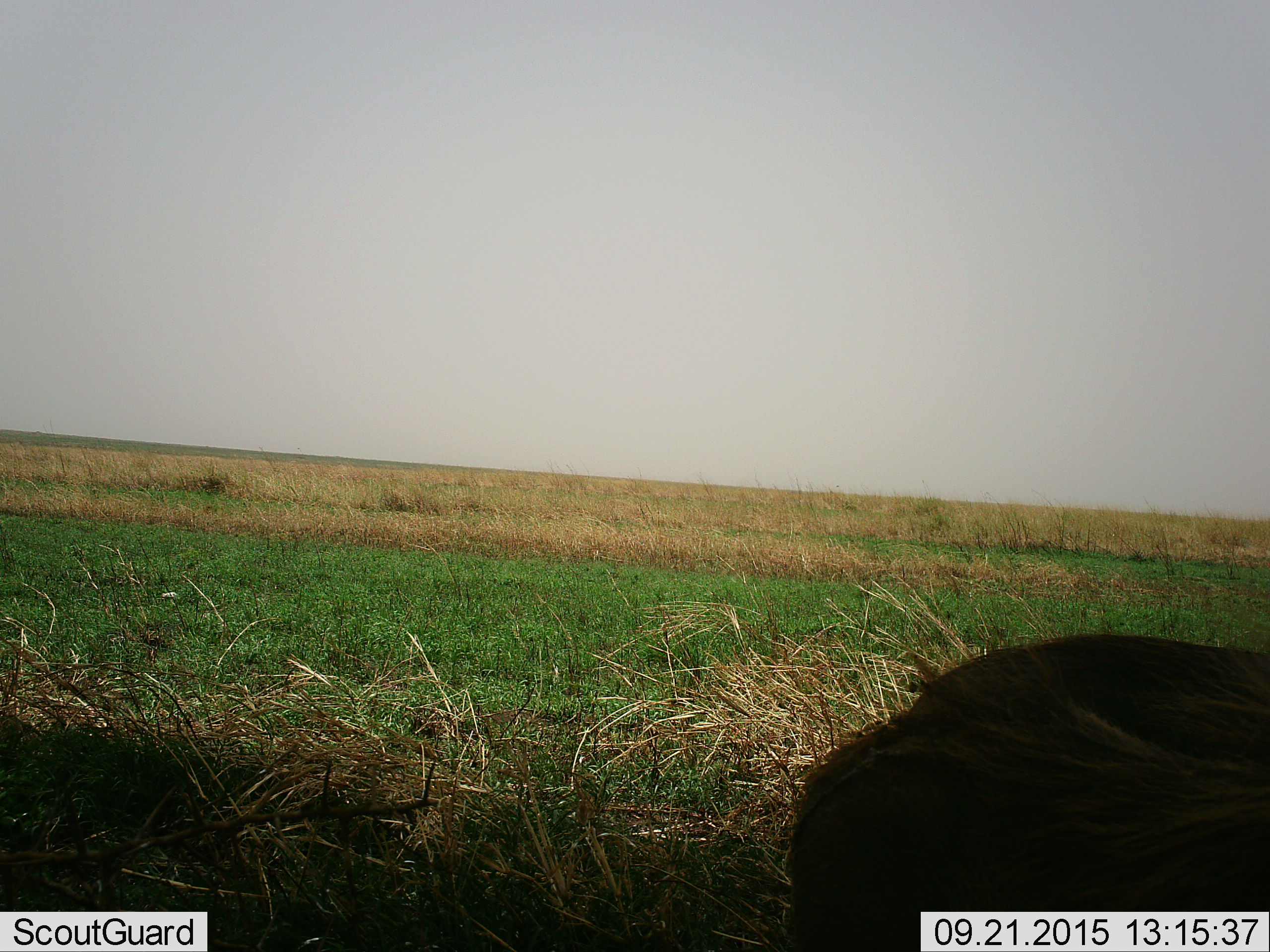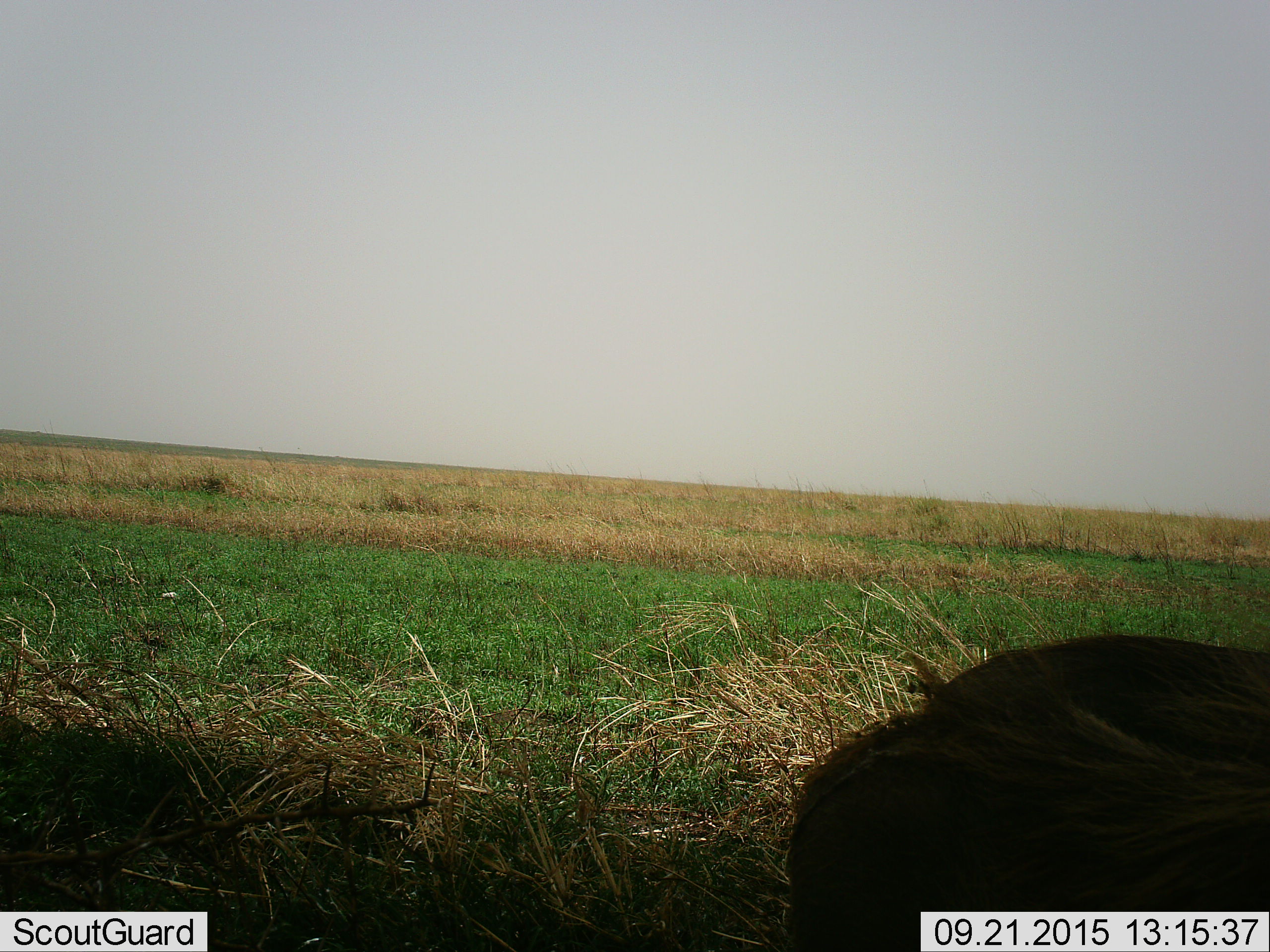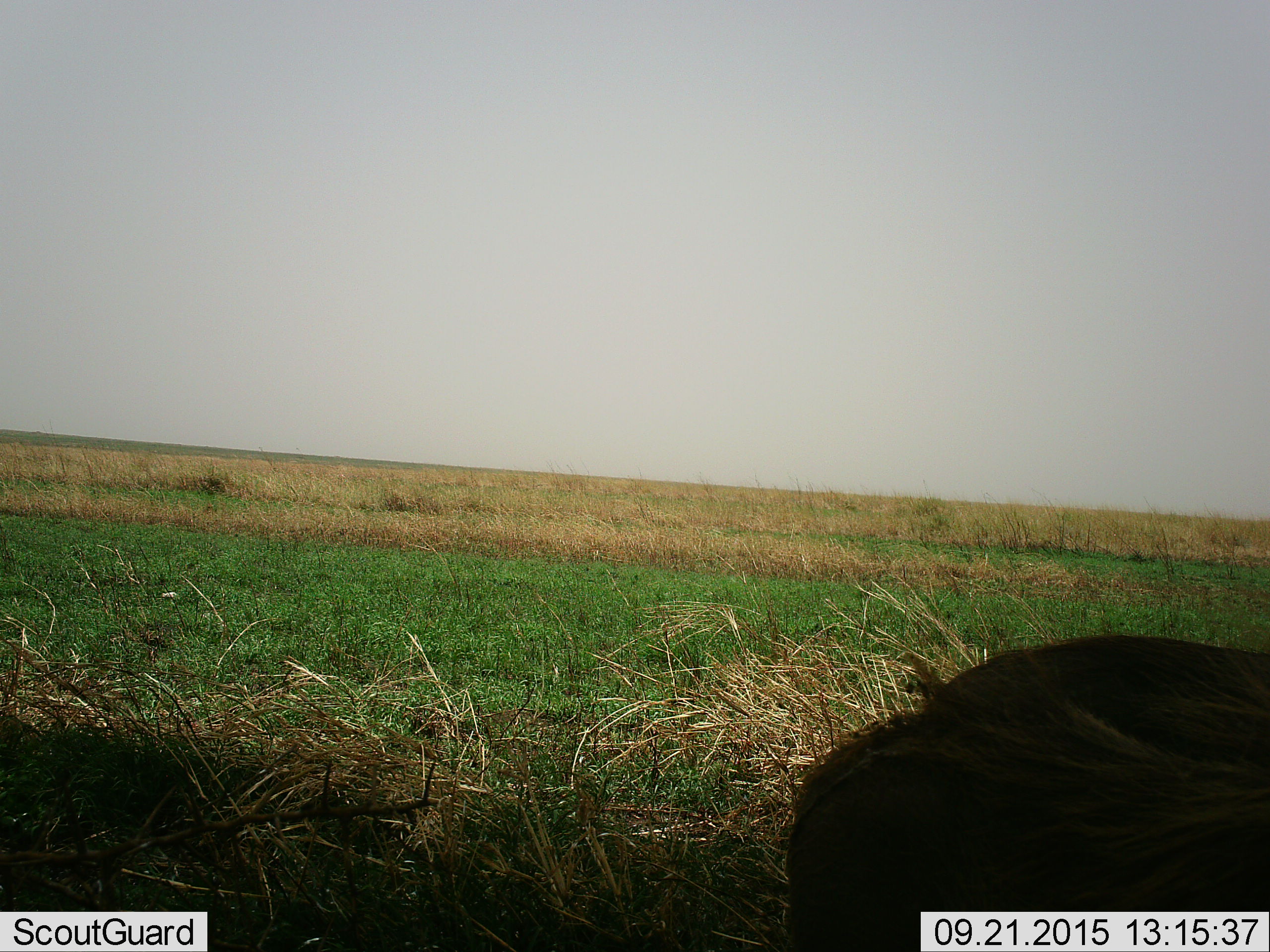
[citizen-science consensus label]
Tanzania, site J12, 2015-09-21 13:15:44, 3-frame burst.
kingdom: Animalia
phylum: Chordata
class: Mammalia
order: Artiodactyla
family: Suidae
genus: Phacochoerus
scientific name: Phacochoerus africanus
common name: warthog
Warthog (Phacochoerus africanus), count 2. Behavior (volunteer vote fractions): standing 100%, resting 0%, moving 0%, interacting 0%. Young present (vote fraction): 0%. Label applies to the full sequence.